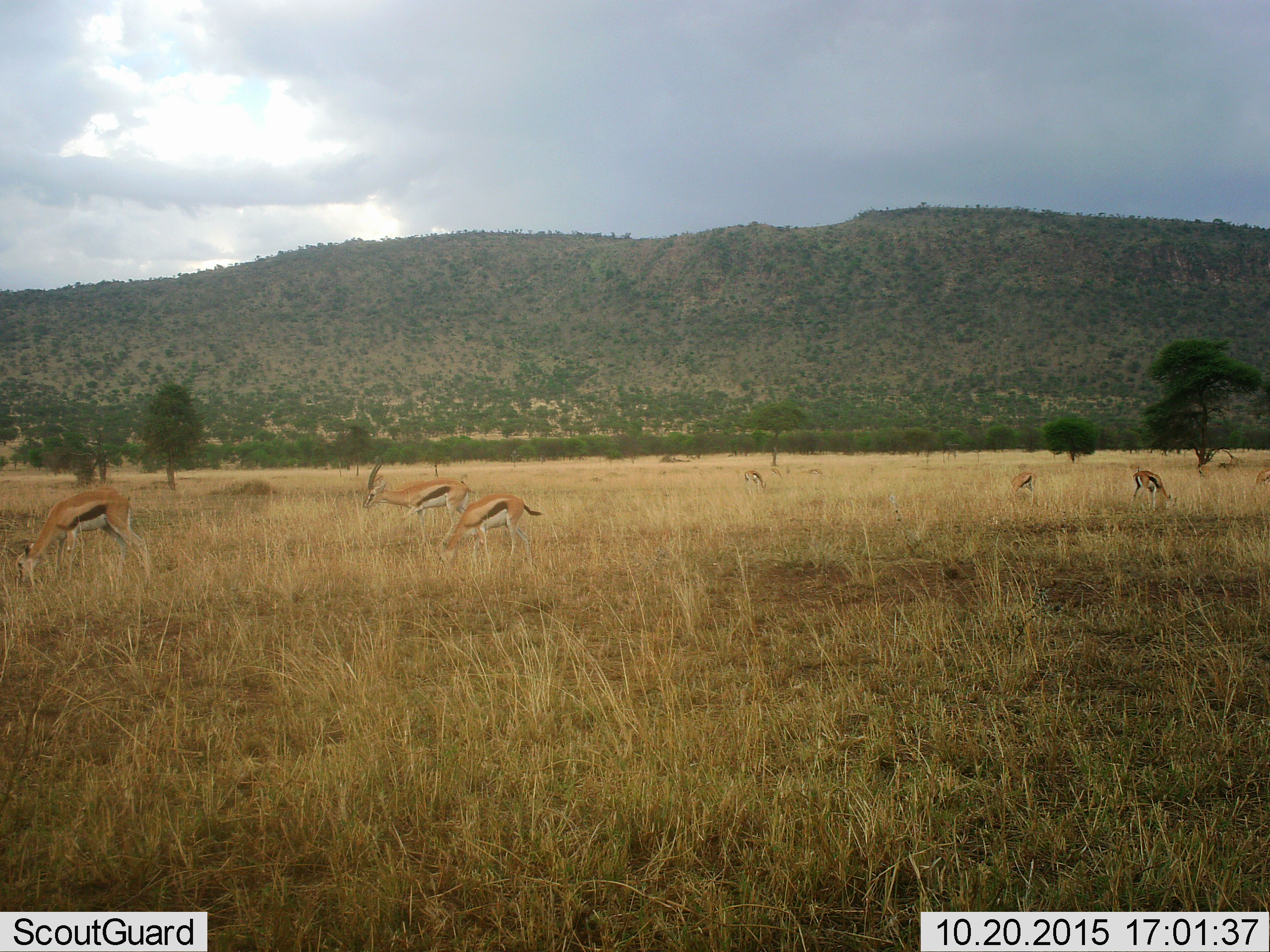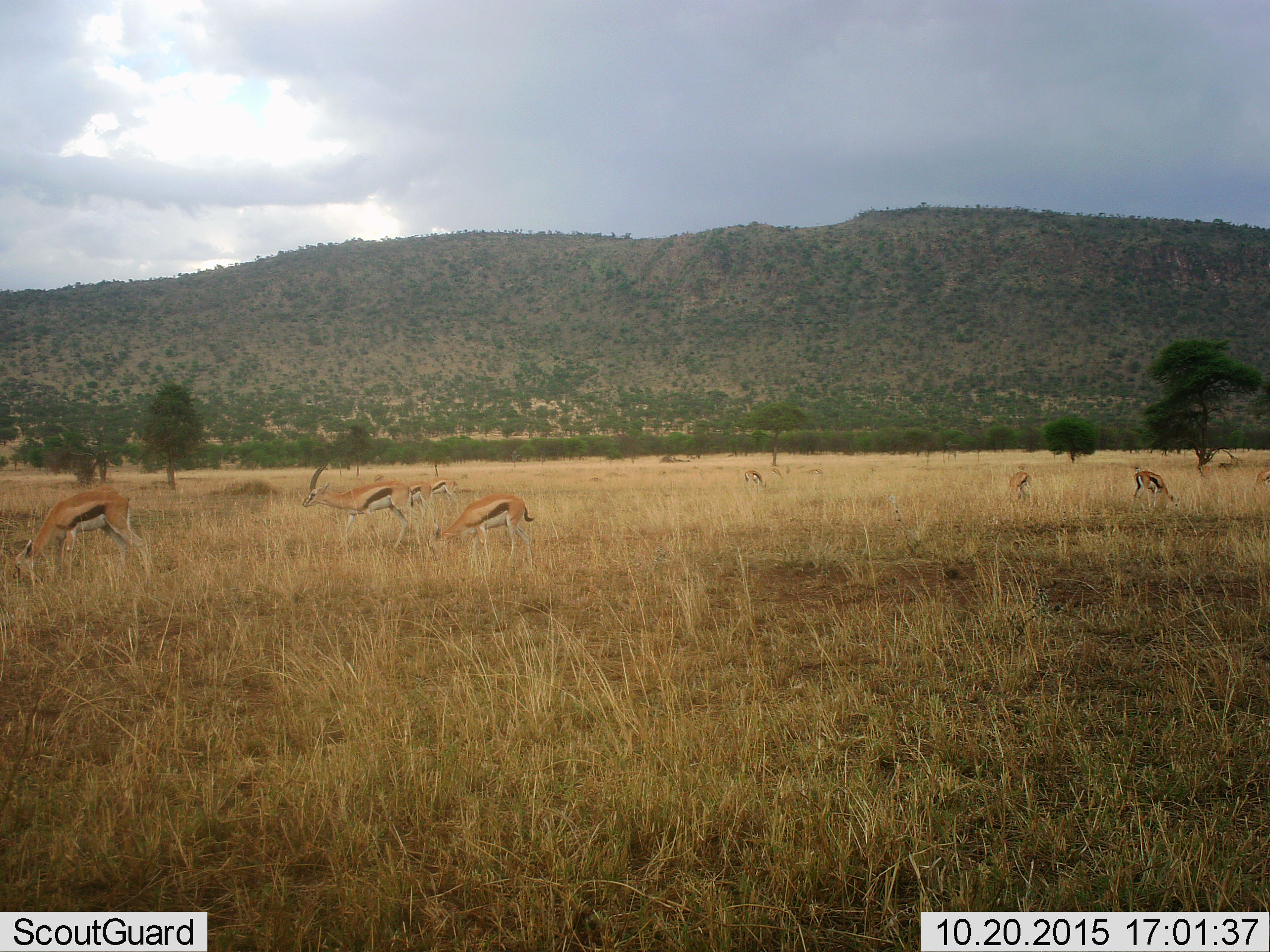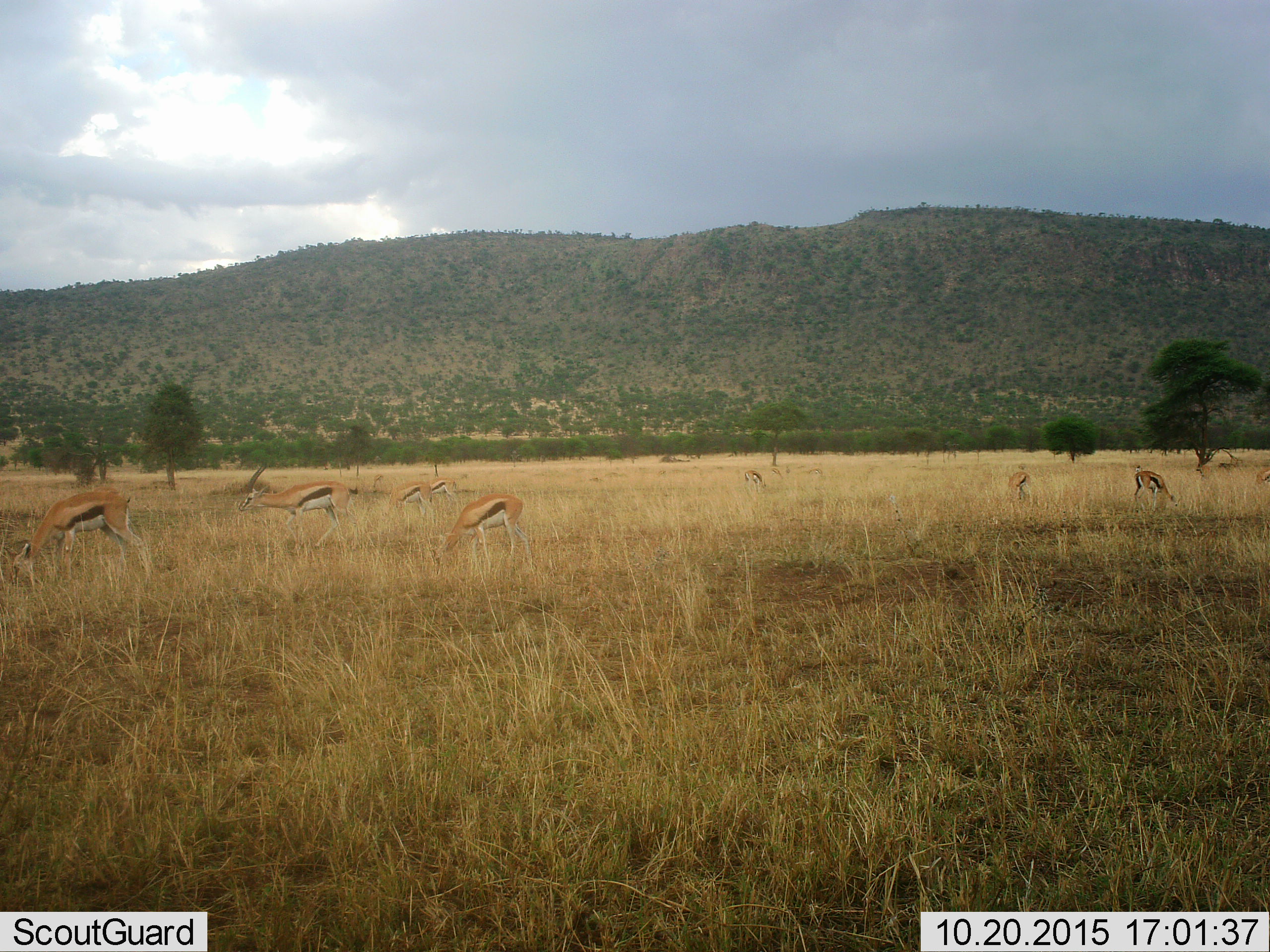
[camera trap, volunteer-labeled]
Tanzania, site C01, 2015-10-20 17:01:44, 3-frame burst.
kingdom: Animalia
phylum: Chordata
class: Mammalia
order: Artiodactyla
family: Bovidae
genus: Eudorcas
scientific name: Eudorcas thomsonii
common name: thomson's gazelle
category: gazellethomsons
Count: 9.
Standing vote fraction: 37%.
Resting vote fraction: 5%.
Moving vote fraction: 63%.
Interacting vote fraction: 11%.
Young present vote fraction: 21%.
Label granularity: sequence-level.